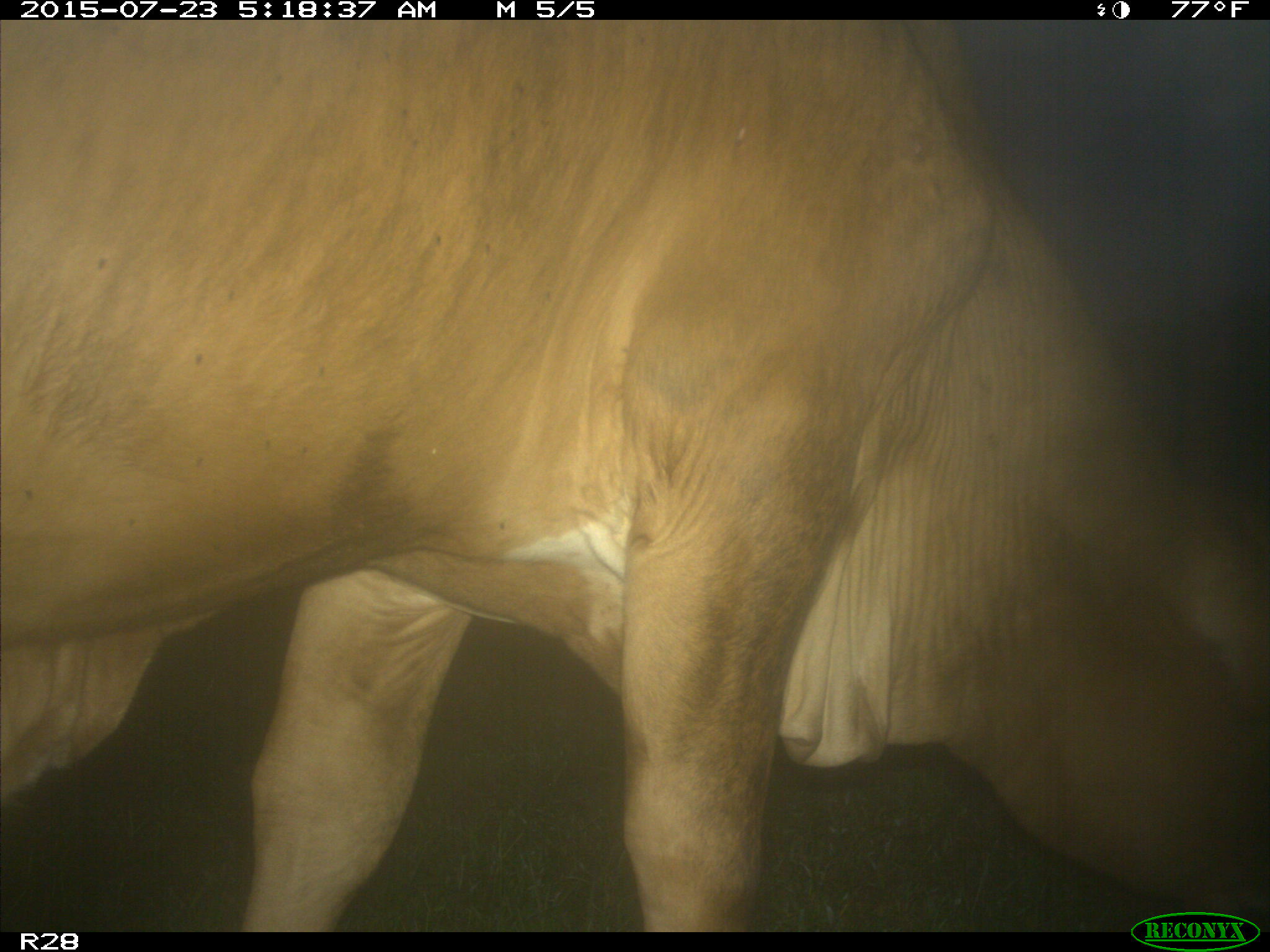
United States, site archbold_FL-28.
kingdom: Animalia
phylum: Chordata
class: Mammalia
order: Artiodactyla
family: Bovidae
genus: Bos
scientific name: Bos taurus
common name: domestic cow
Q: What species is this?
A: Bos taurus (domestic cow).